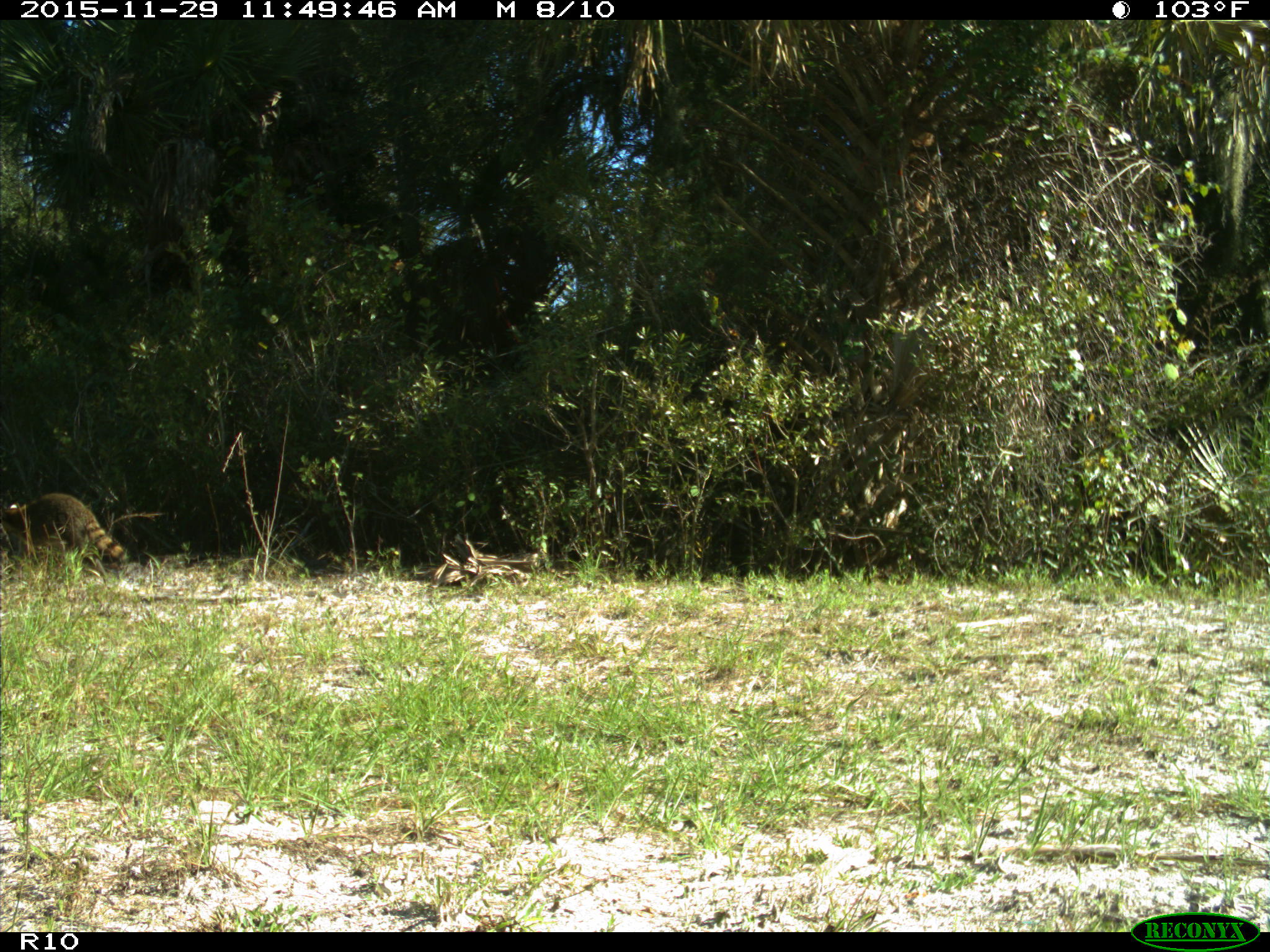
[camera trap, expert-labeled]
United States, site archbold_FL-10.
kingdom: Animalia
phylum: Chordata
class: Mammalia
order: Carnivora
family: Procyonidae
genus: Procyon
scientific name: Procyon lotor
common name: common raccoon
Procyon lotor (common raccoon).